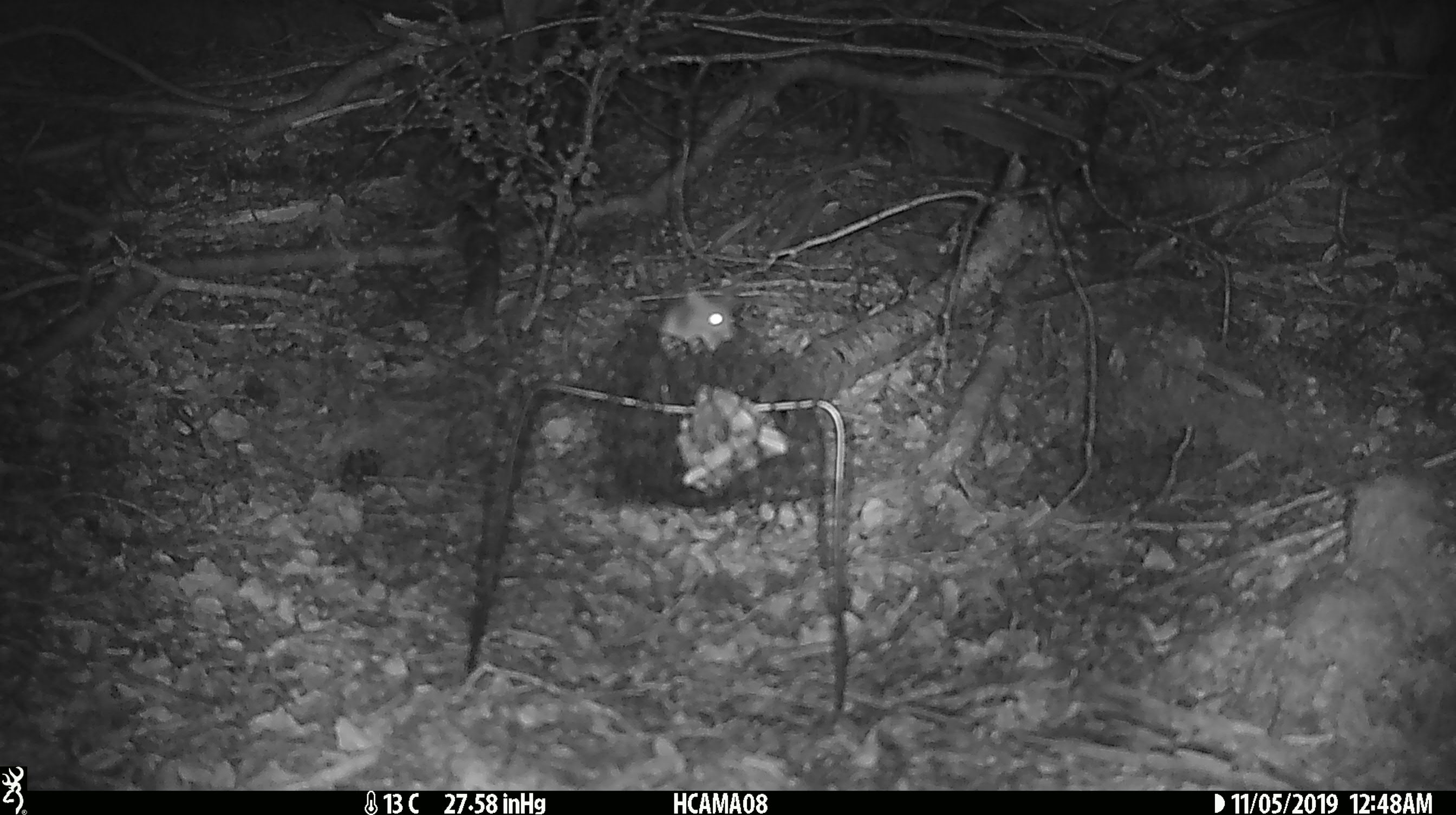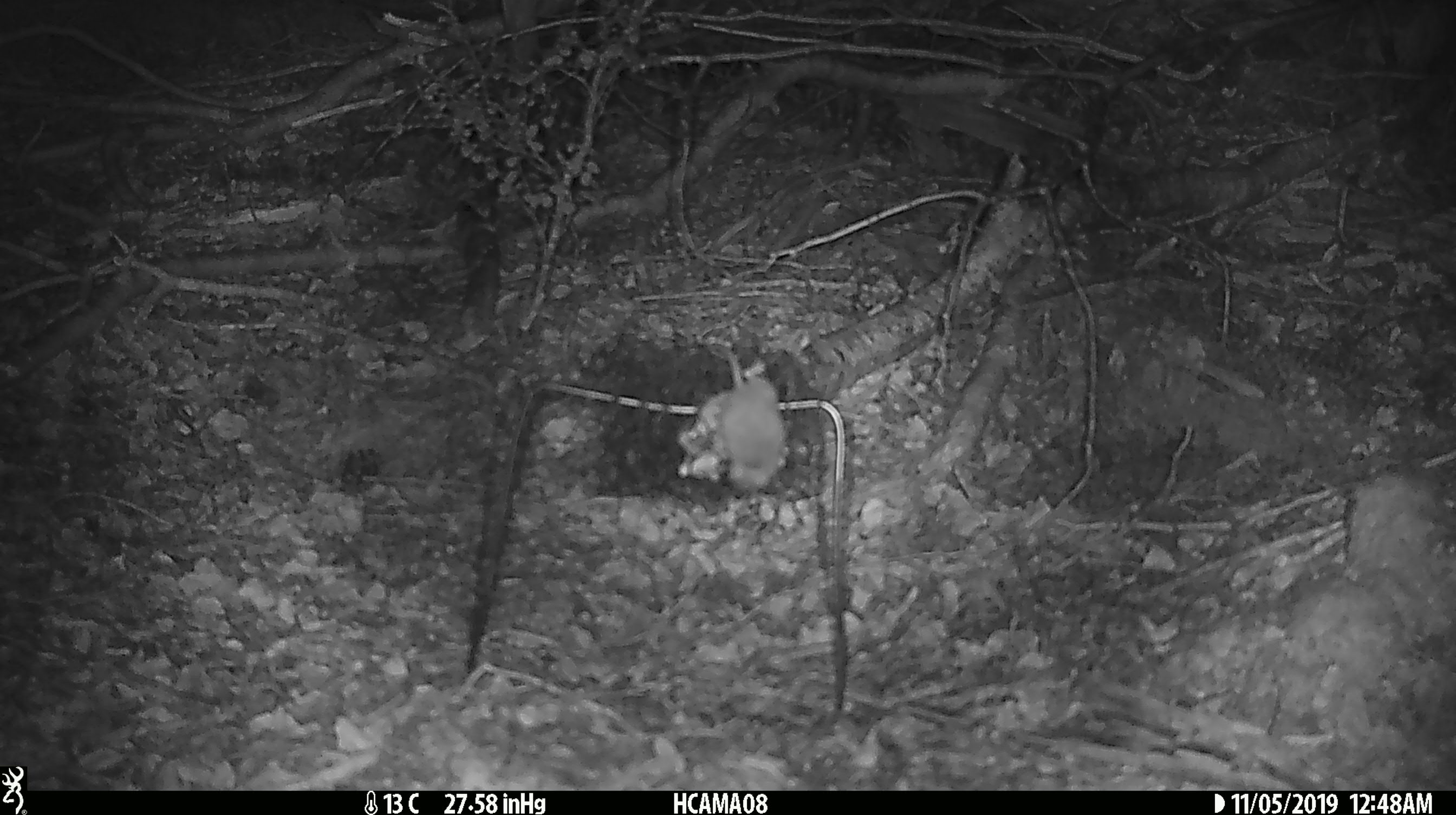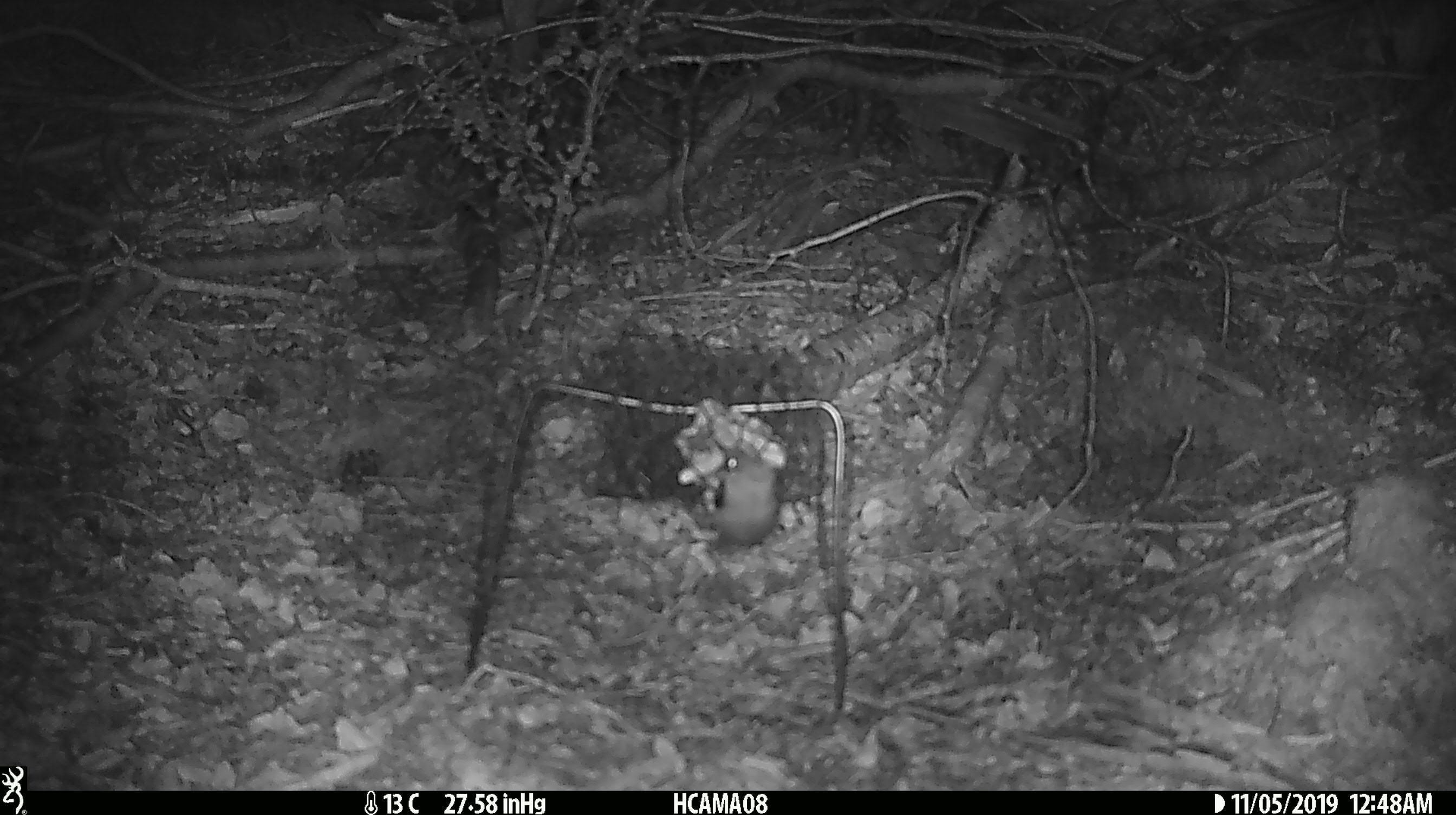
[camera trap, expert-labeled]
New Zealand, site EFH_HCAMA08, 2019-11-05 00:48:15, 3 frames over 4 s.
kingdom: Animalia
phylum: Chordata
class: Mammalia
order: Rodentia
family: Muridae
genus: Mus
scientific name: Mus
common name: mouse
Mouse (Mus).